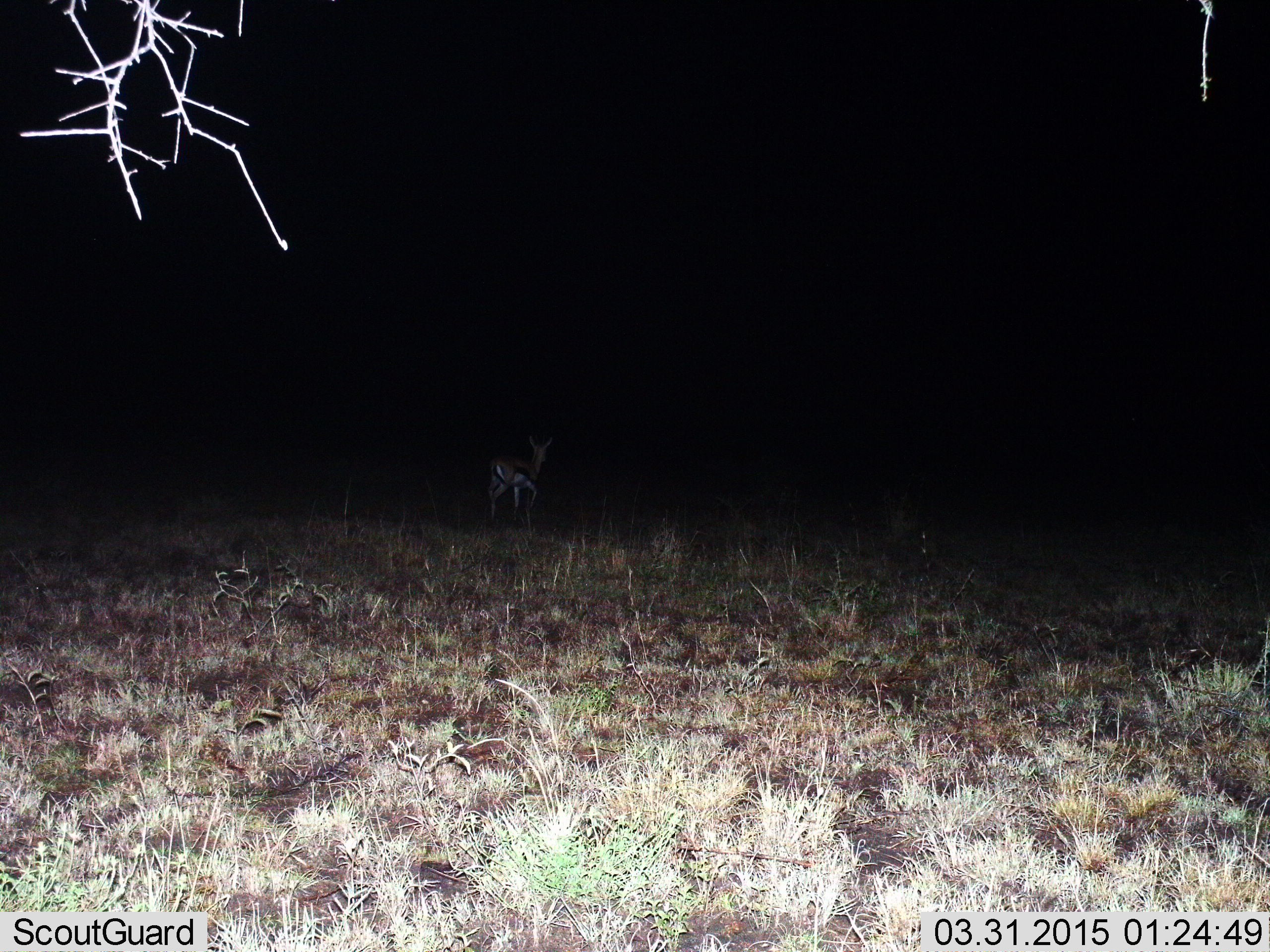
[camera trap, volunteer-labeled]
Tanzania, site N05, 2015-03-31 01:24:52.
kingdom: Animalia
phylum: Chordata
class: Mammalia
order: Artiodactyla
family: Bovidae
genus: Eudorcas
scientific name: Eudorcas thomsonii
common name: thomson's gazelle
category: gazellethomsons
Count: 1.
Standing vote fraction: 50%.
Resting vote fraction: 0%.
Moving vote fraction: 70%.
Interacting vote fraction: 0%.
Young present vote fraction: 0%.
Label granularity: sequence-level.